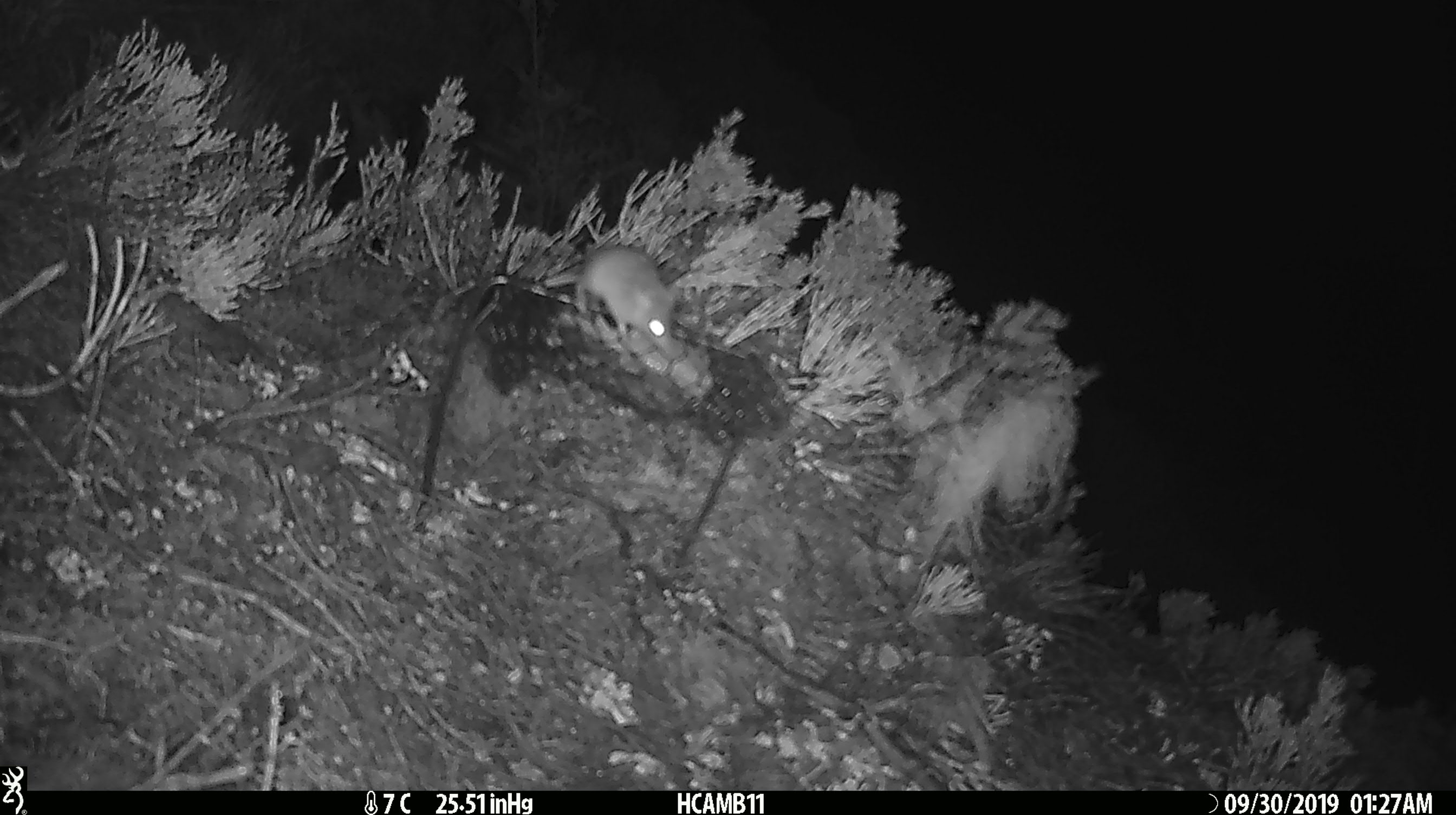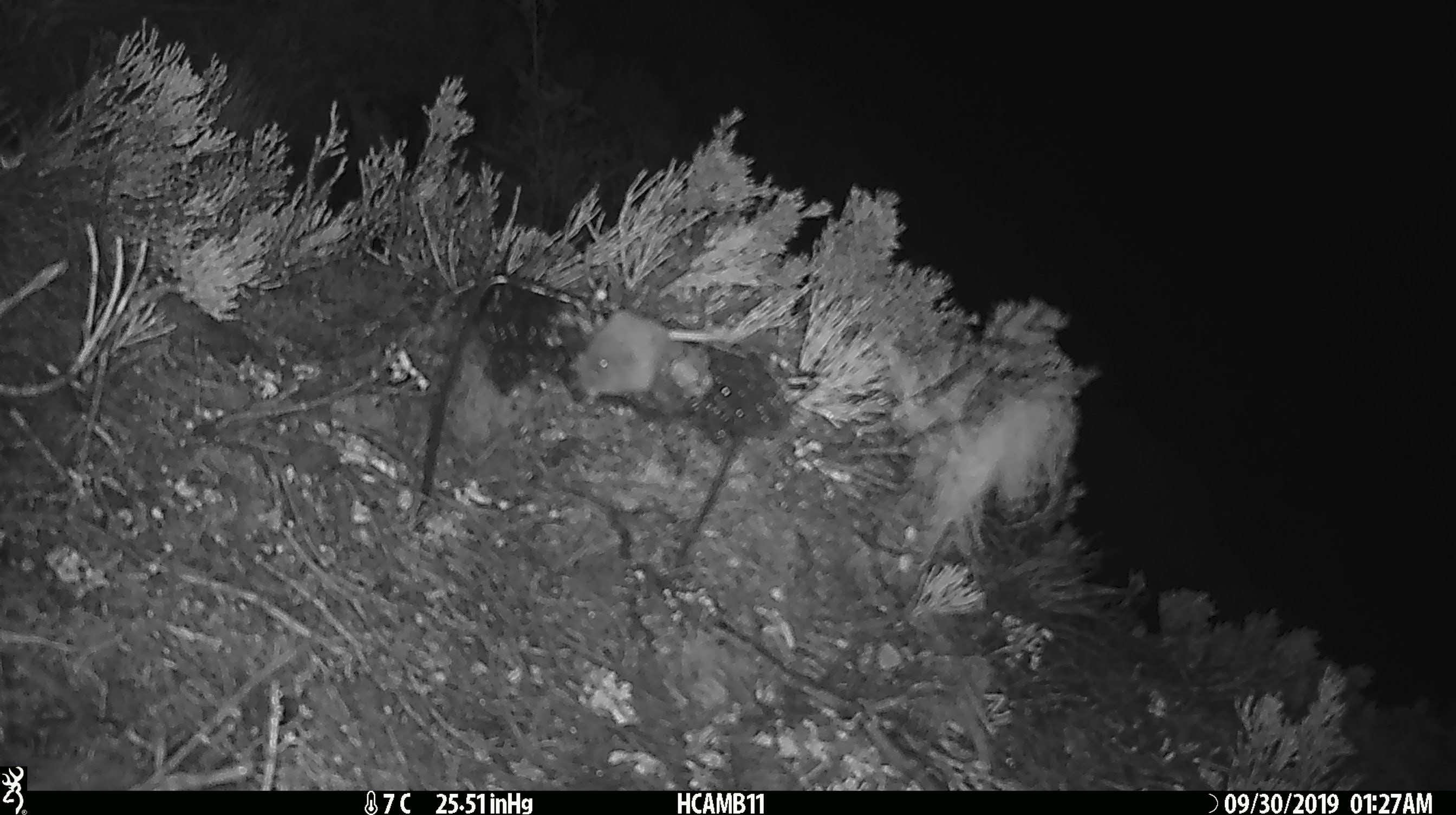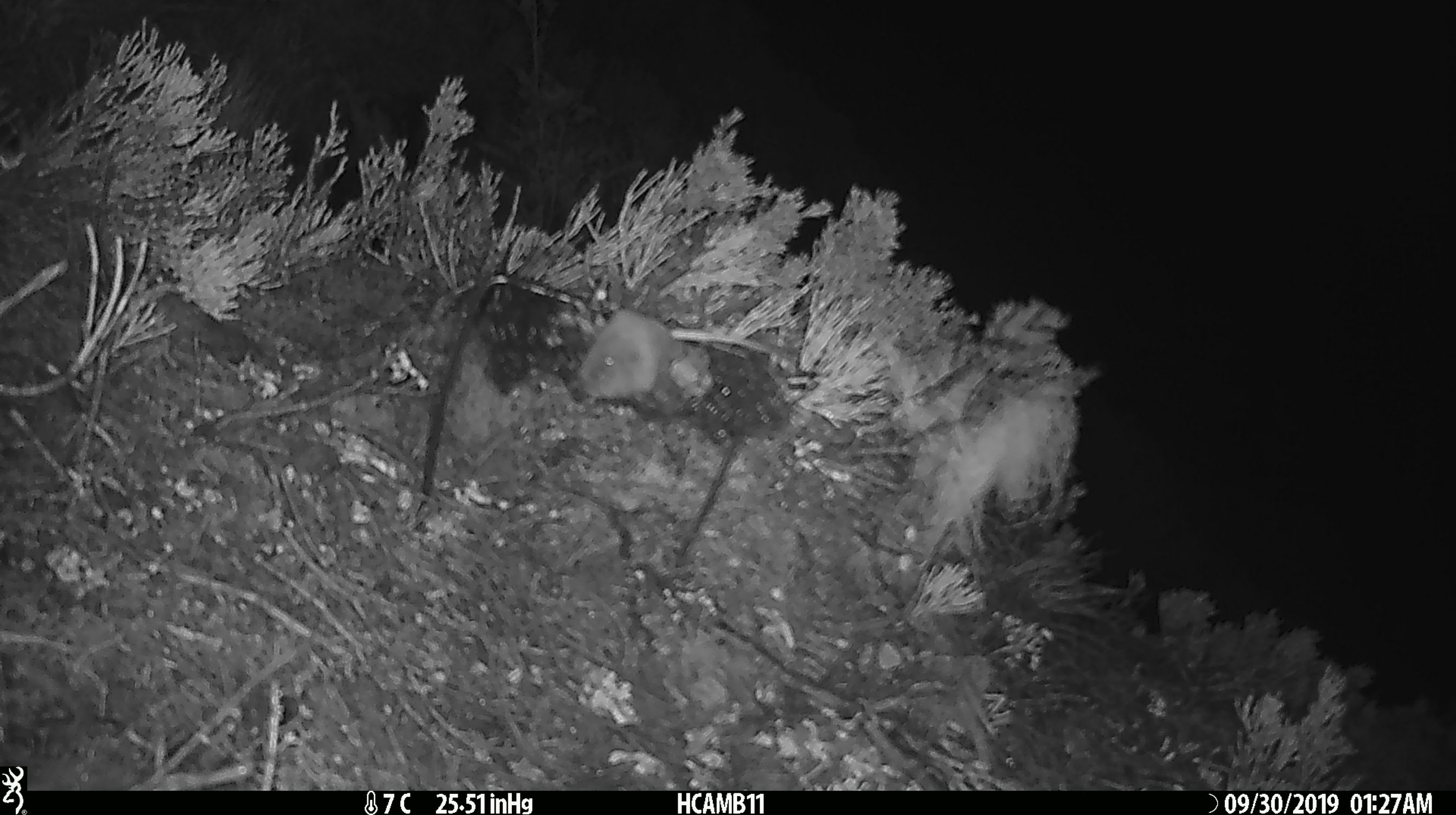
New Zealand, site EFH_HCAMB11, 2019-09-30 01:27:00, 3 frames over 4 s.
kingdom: Animalia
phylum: Chordata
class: Mammalia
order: Rodentia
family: Muridae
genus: Mus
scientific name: Mus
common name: mouse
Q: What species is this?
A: Mouse (Mus).